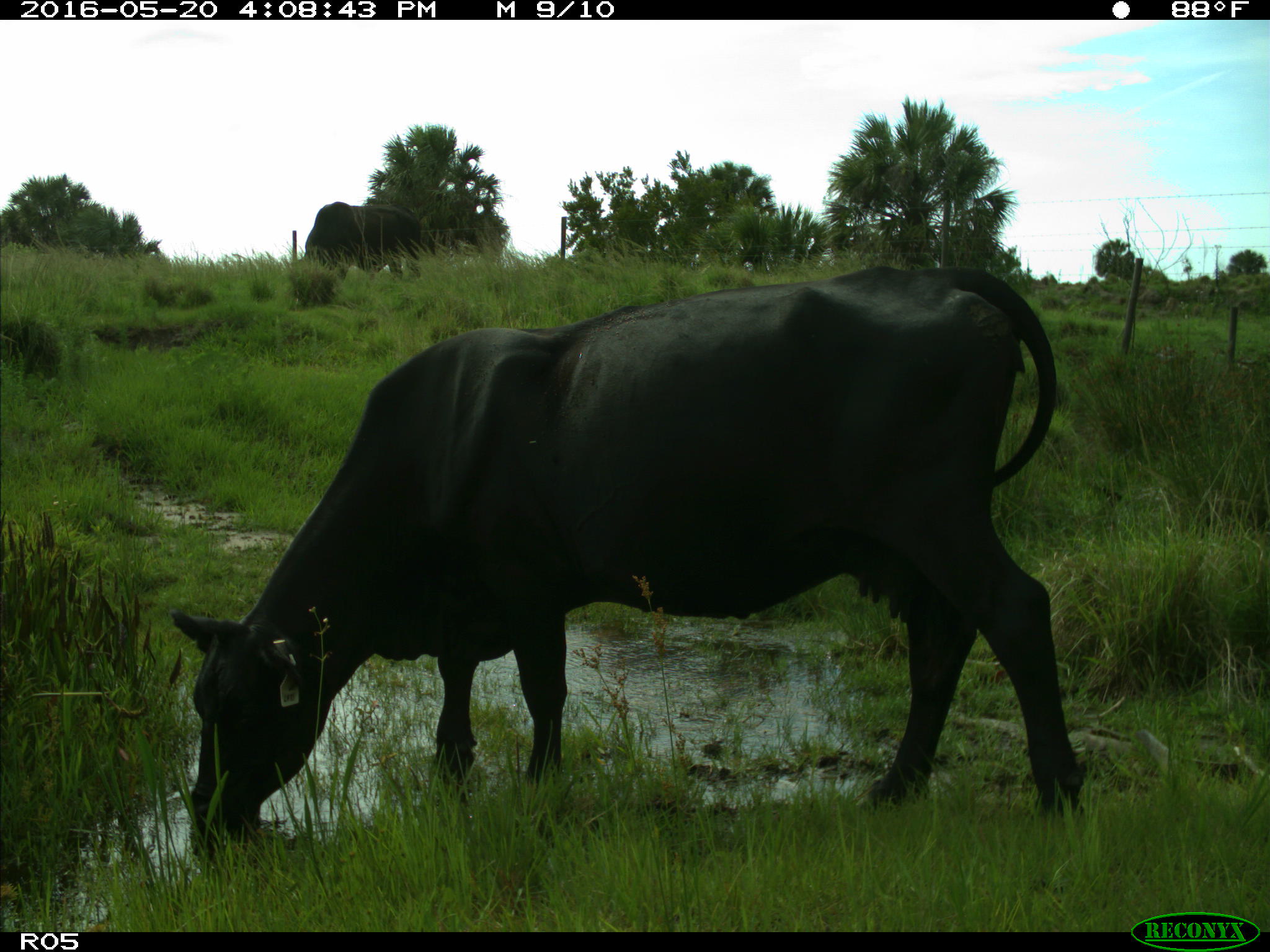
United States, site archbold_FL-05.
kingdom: Animalia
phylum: Chordata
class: Mammalia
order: Artiodactyla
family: Bovidae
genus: Bos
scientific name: Bos taurus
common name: domestic cow